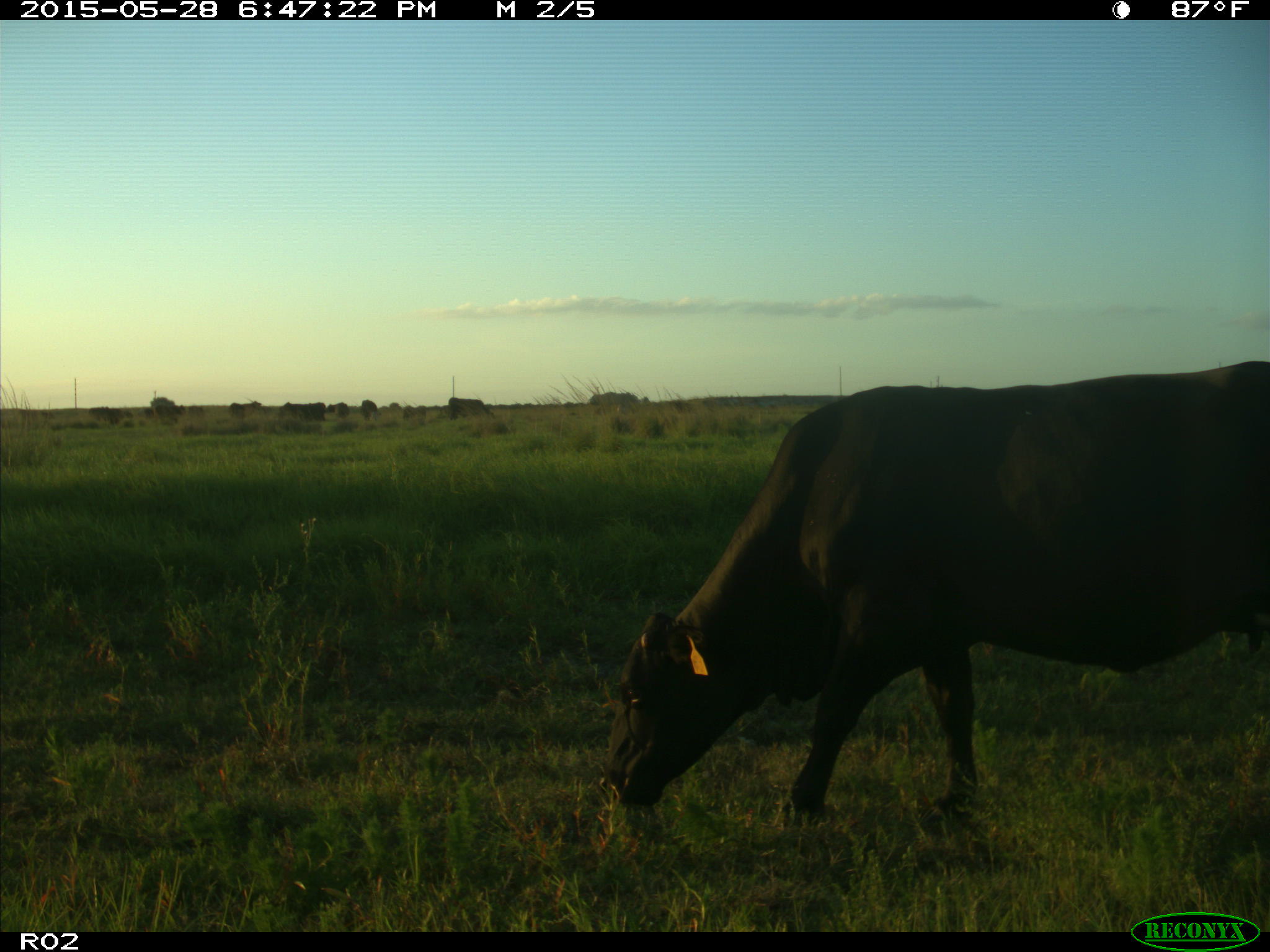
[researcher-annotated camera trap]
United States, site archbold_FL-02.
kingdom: Animalia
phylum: Chordata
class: Mammalia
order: Artiodactyla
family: Bovidae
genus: Bos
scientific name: Bos taurus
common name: domestic cow